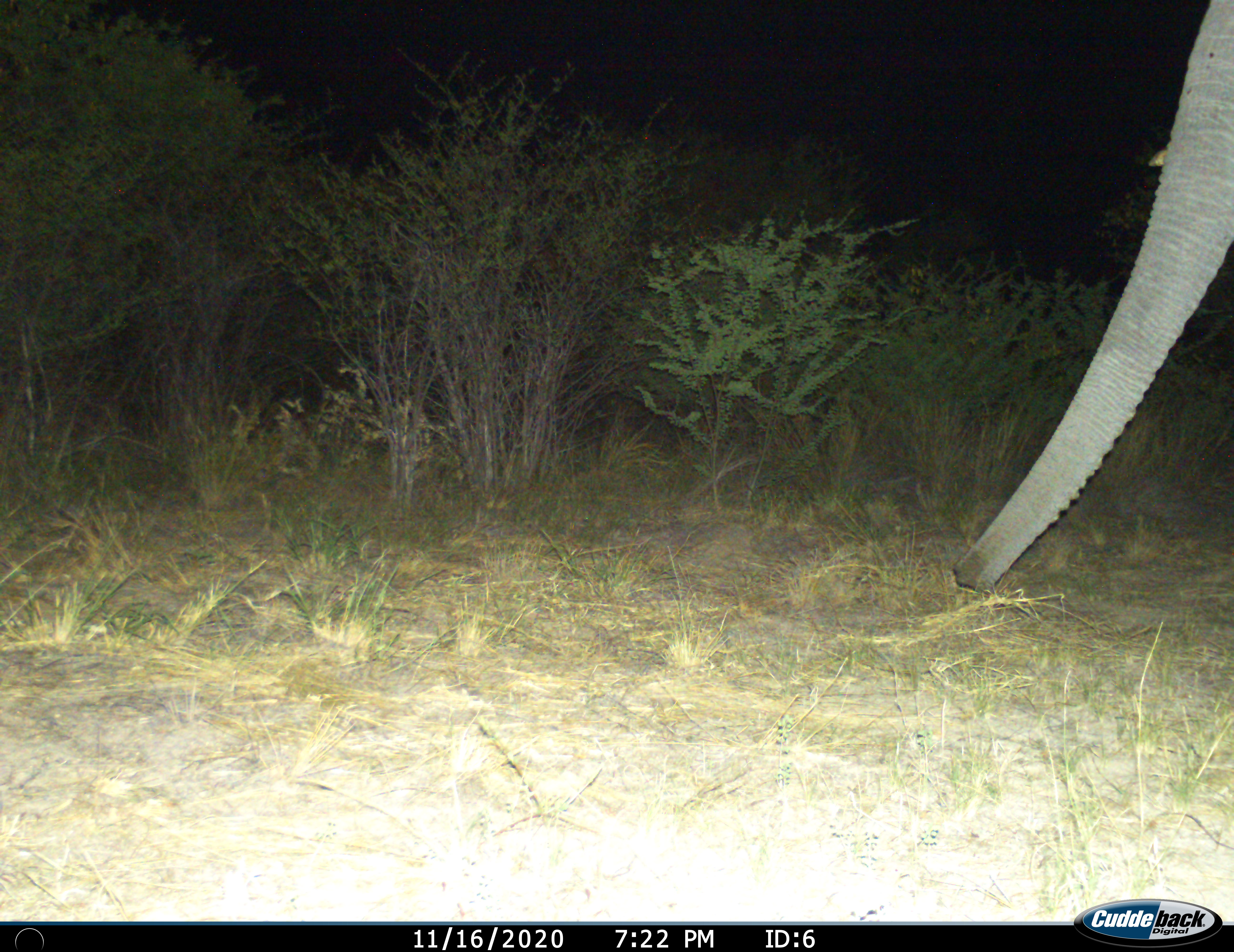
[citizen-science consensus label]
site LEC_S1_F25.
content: unidentified animal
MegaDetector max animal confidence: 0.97